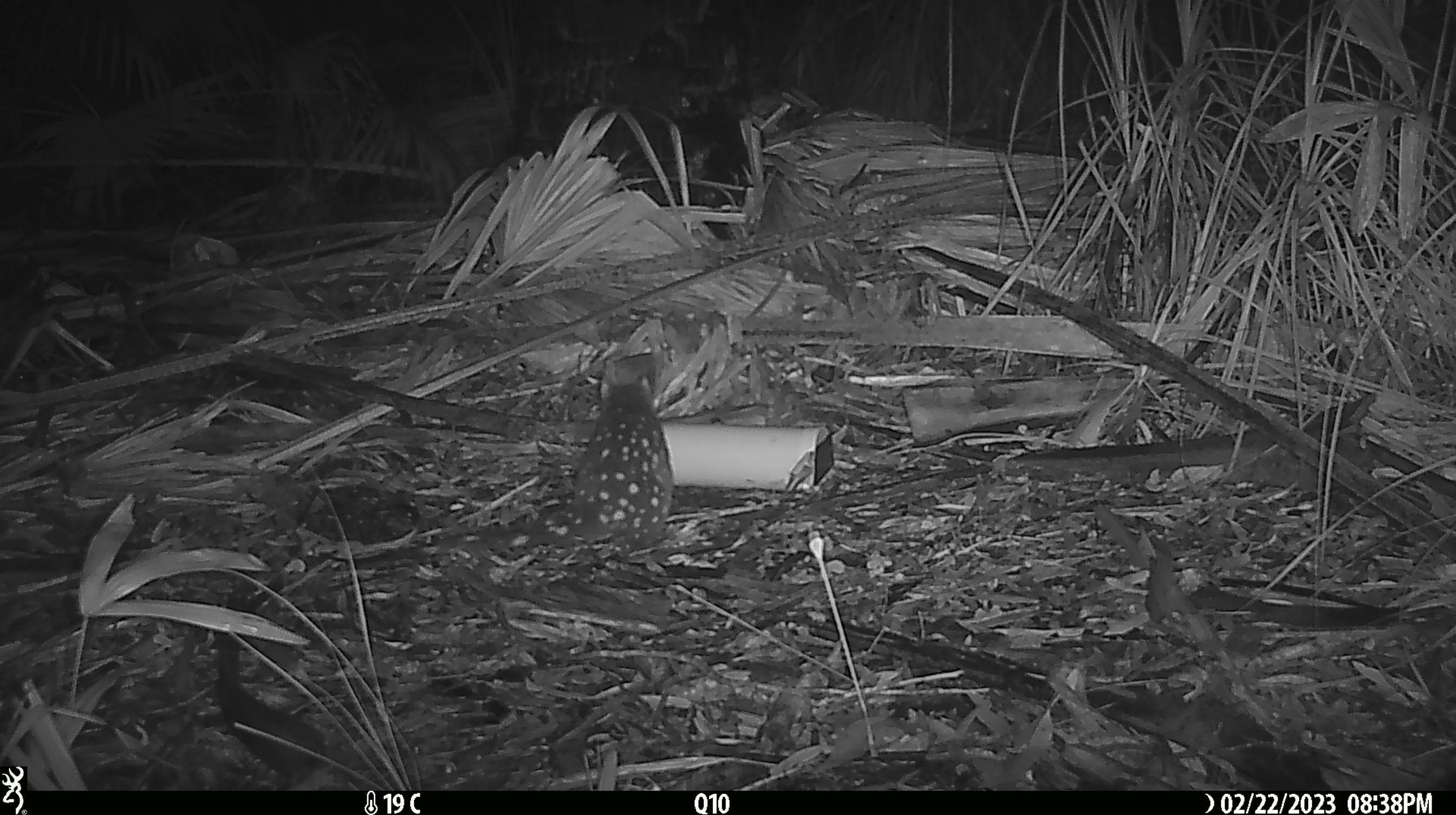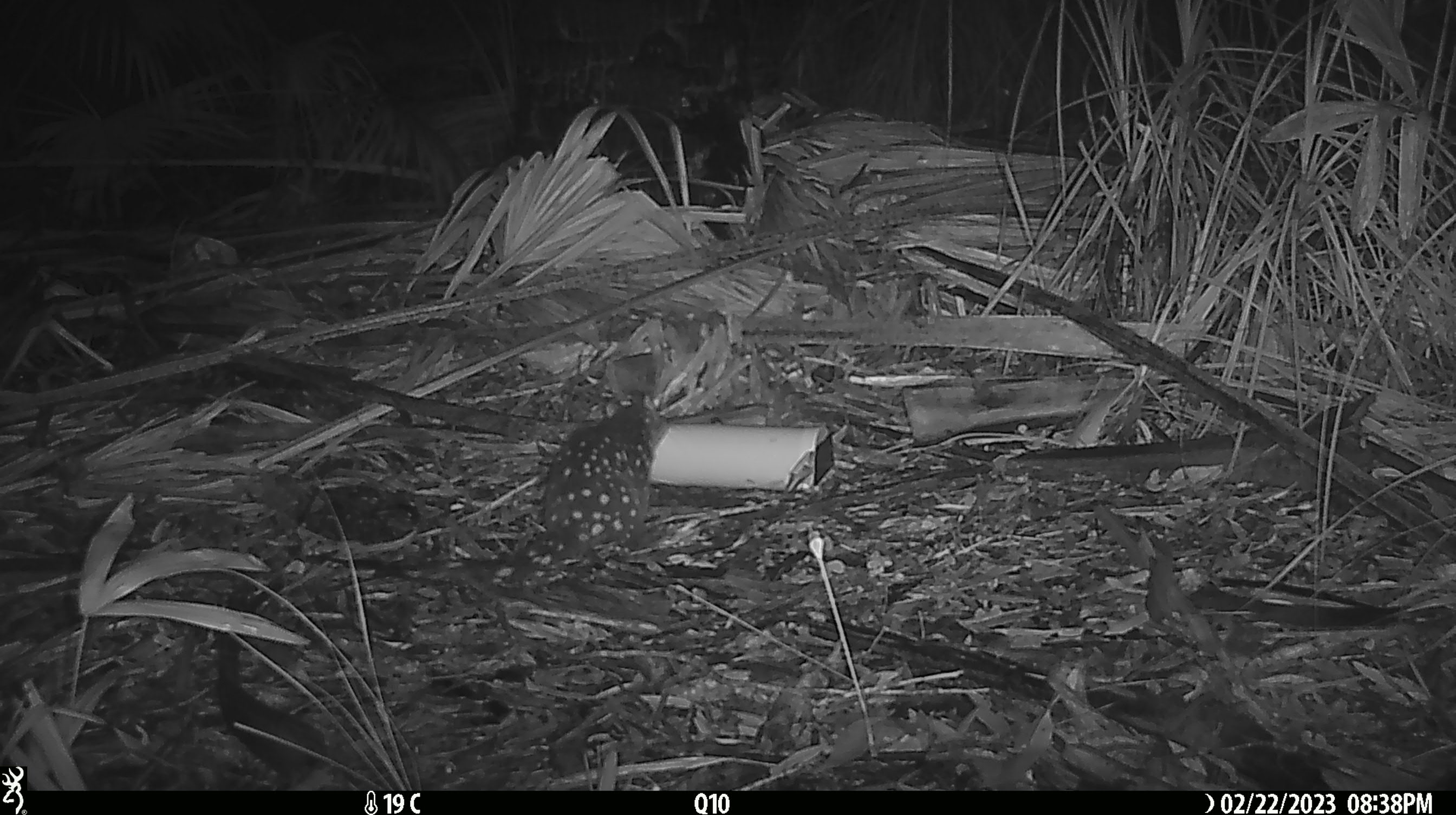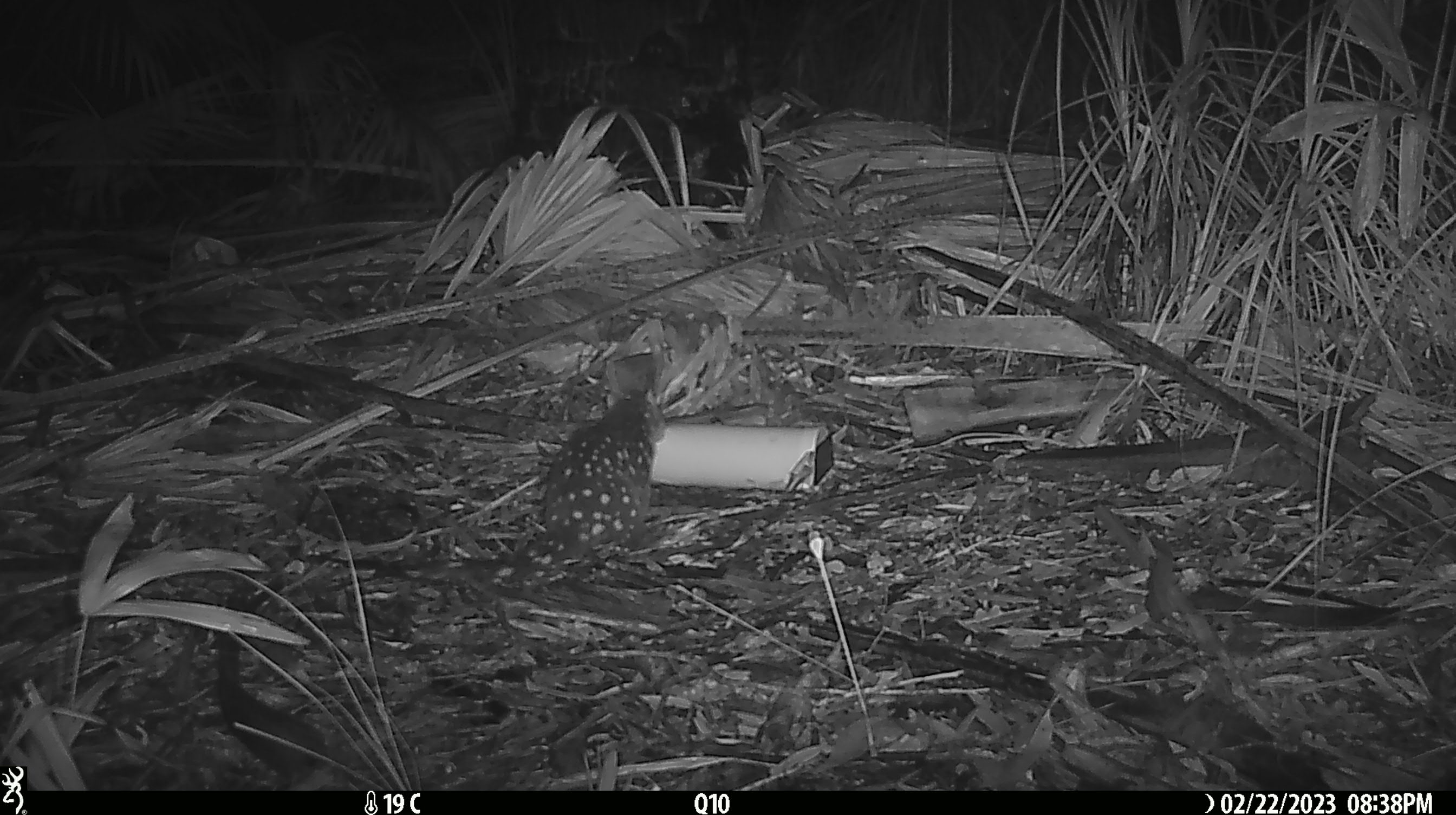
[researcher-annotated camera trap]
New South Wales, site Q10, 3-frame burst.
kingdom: Animalia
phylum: Chordata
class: Mammalia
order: Dasyuromorphia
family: Dasyuridae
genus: Dasyurus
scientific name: Dasyurus maculatus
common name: spotted-tailed quoll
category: quoll